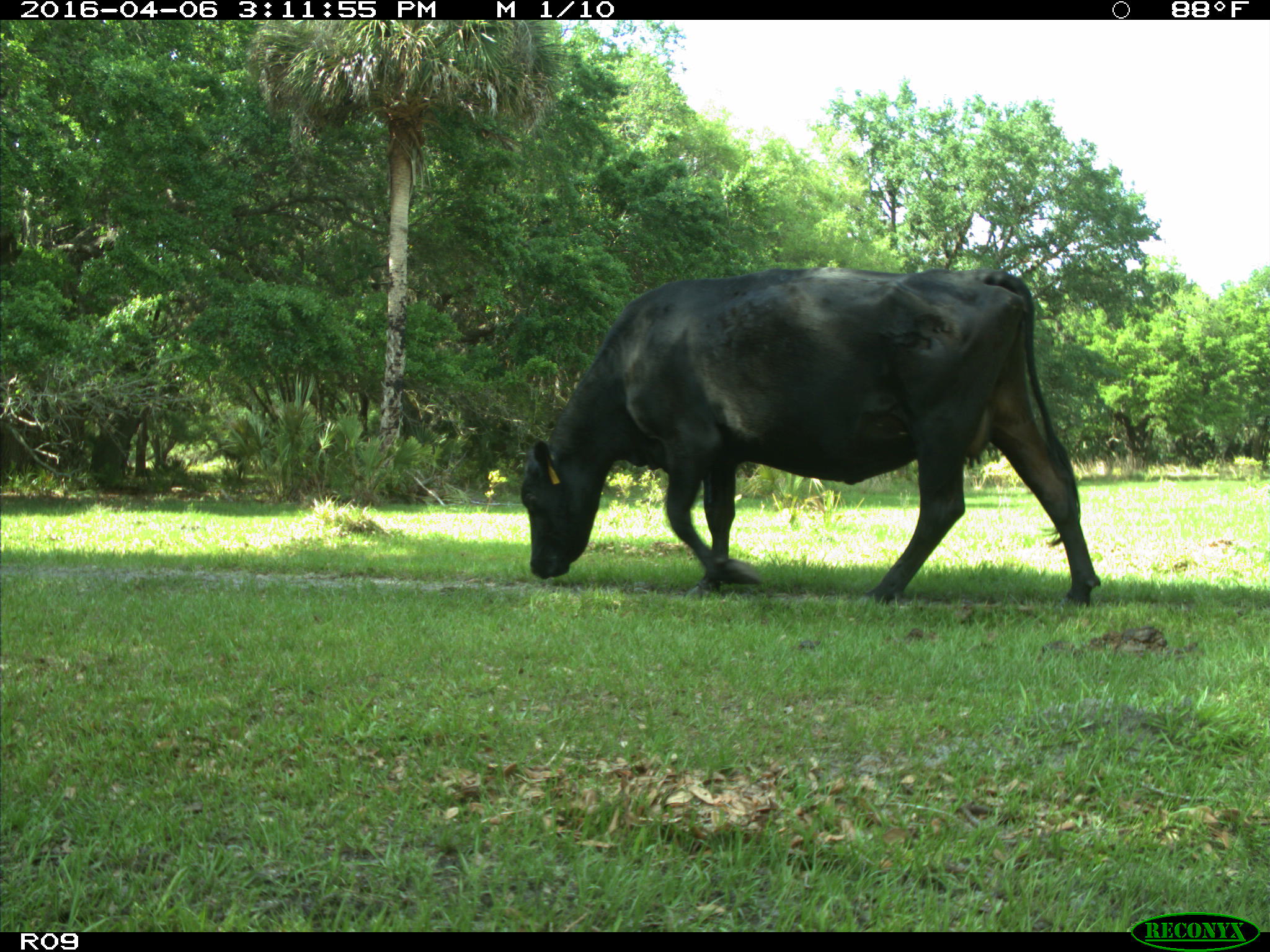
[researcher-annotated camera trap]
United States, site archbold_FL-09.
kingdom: Animalia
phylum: Chordata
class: Mammalia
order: Artiodactyla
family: Bovidae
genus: Bos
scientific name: Bos taurus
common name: domestic cow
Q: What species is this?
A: Bos taurus (domestic cow).